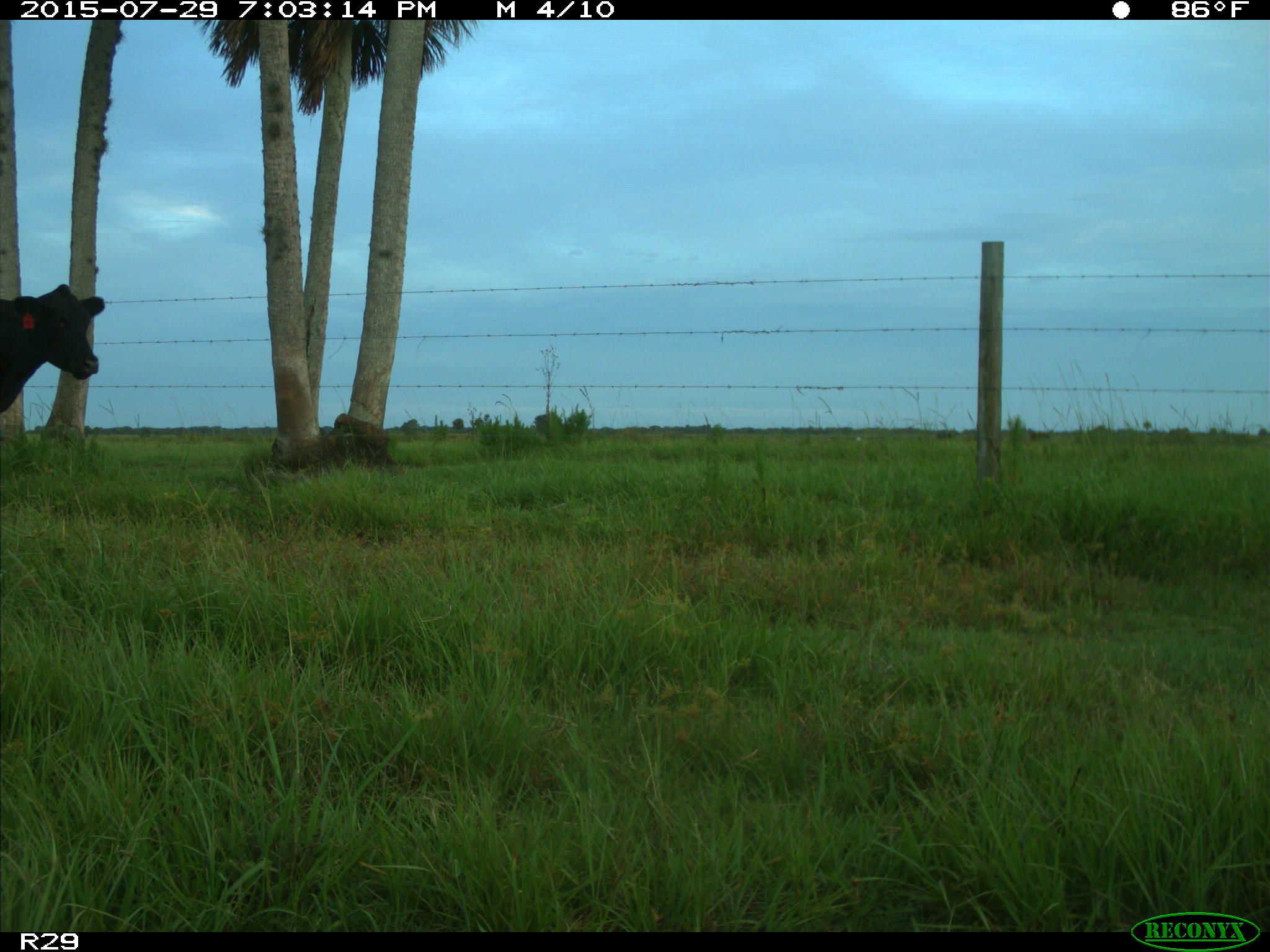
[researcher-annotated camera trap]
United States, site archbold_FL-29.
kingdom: Animalia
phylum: Chordata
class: Mammalia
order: Artiodactyla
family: Bovidae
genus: Bos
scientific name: Bos taurus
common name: domestic cow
Bos taurus (domestic cow).